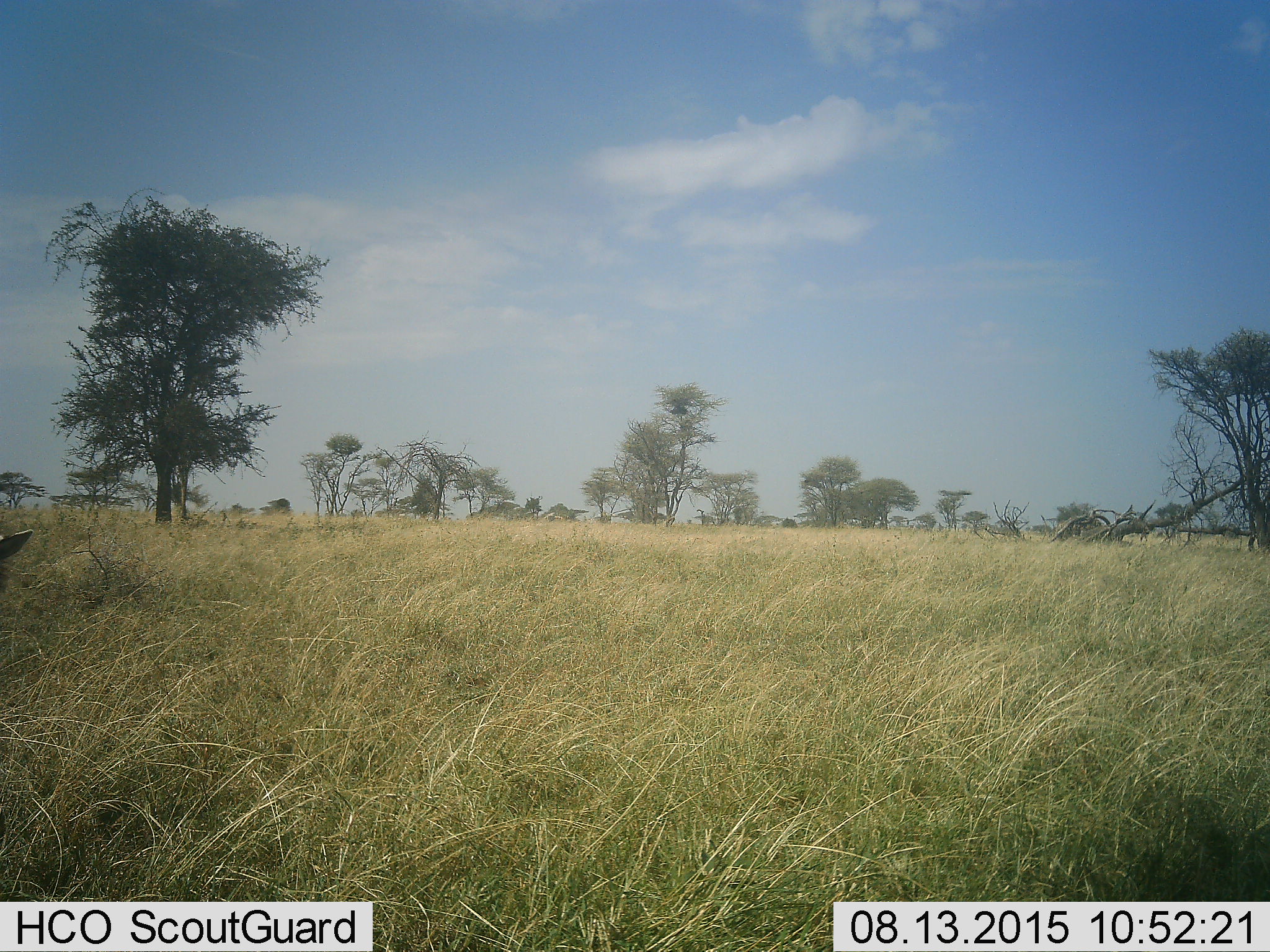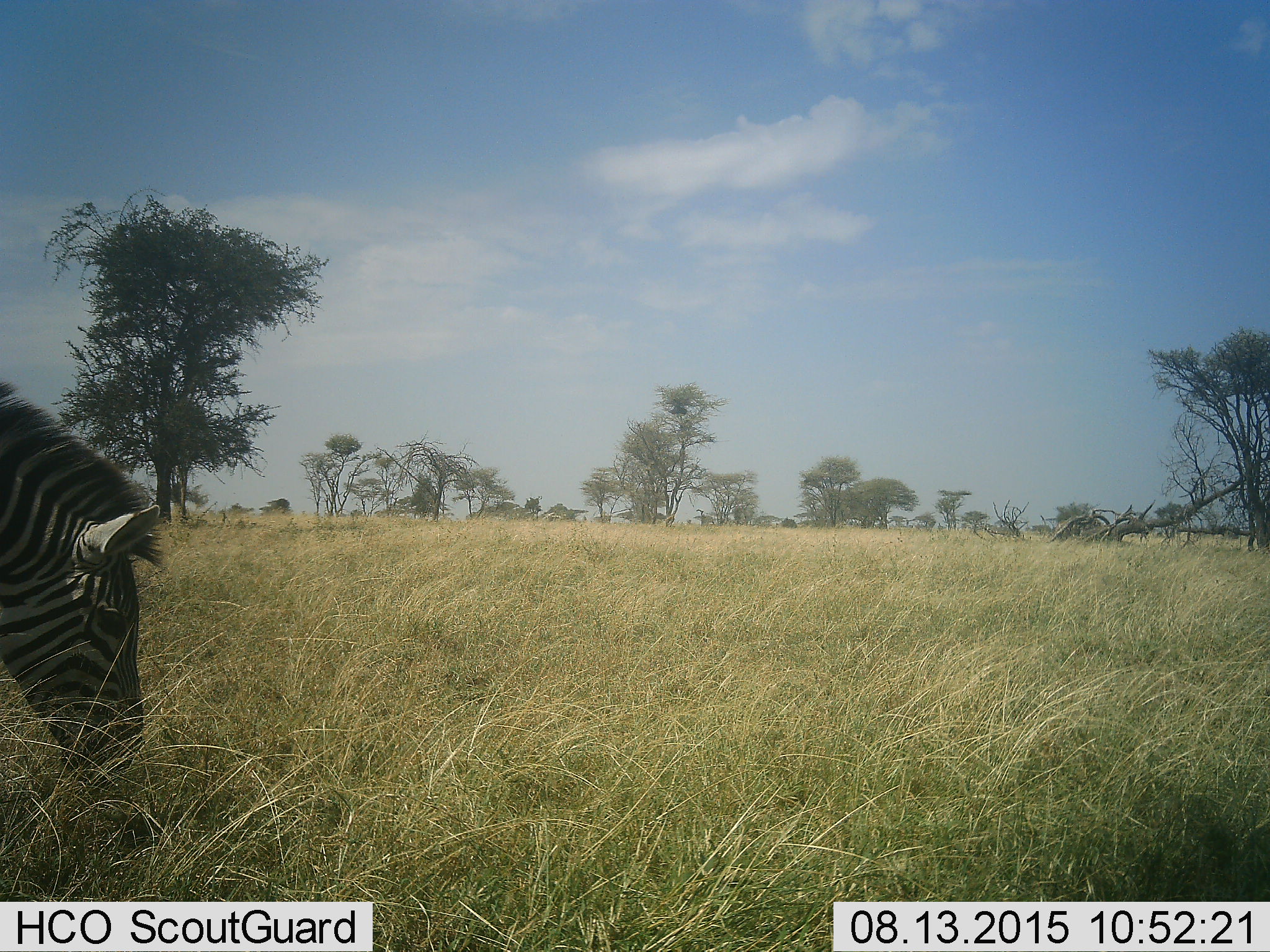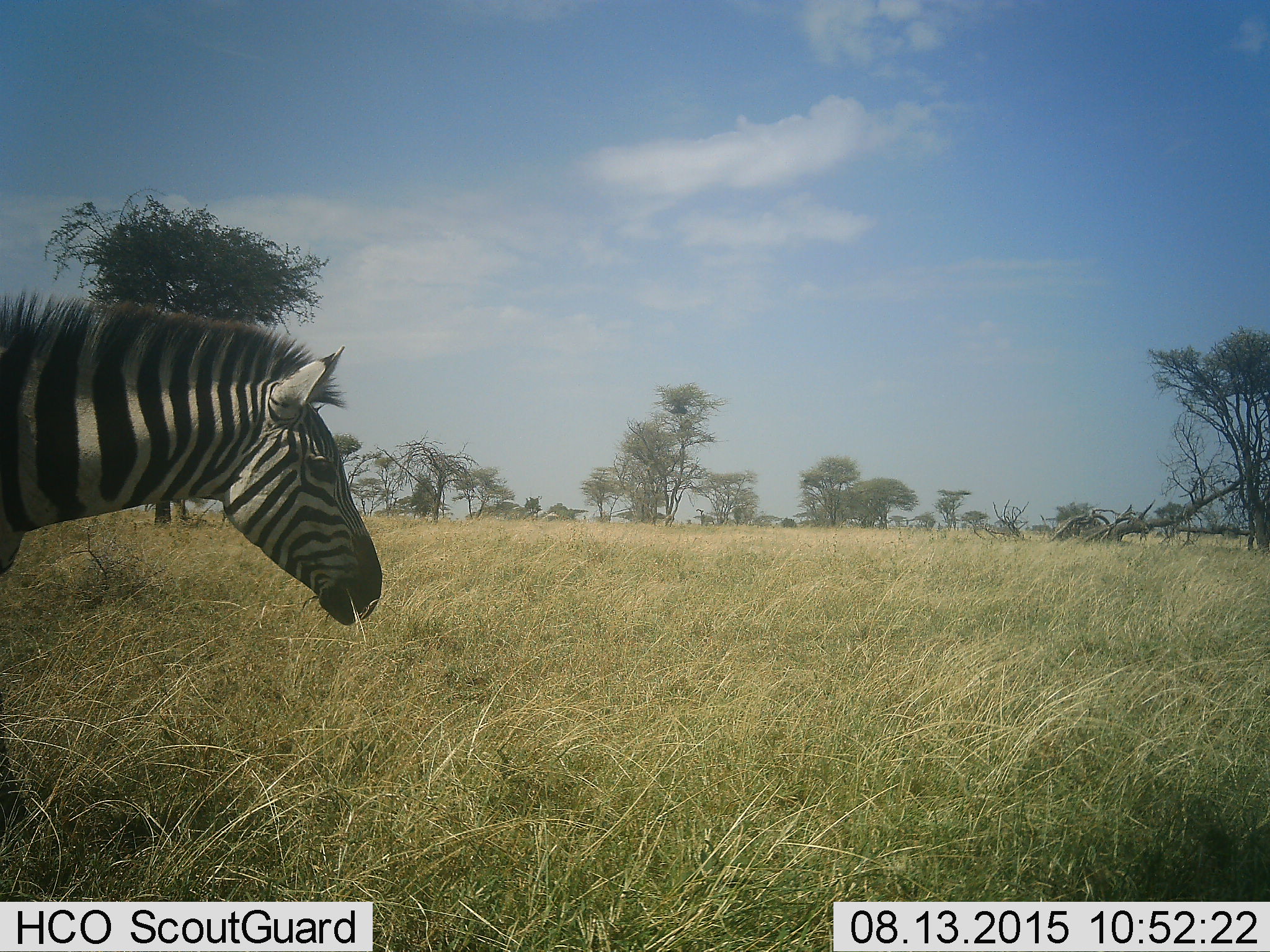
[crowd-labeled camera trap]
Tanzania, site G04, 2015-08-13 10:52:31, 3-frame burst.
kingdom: Animalia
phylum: Chordata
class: Mammalia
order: Perissodactyla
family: Equidae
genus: Equus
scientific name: Equus quagga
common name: plains zebra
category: zebra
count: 1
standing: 7%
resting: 0%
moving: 67%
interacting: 0%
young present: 0%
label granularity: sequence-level